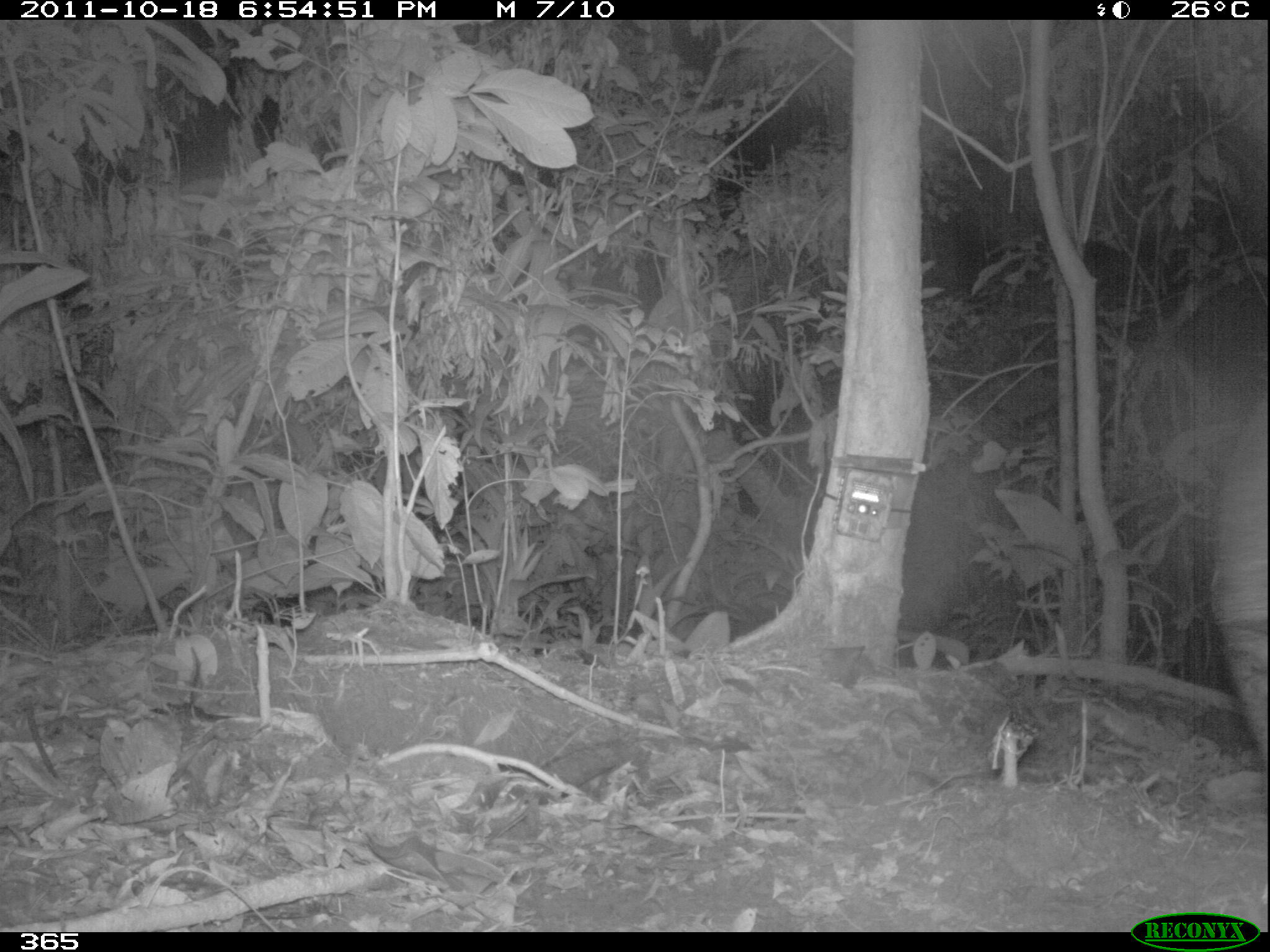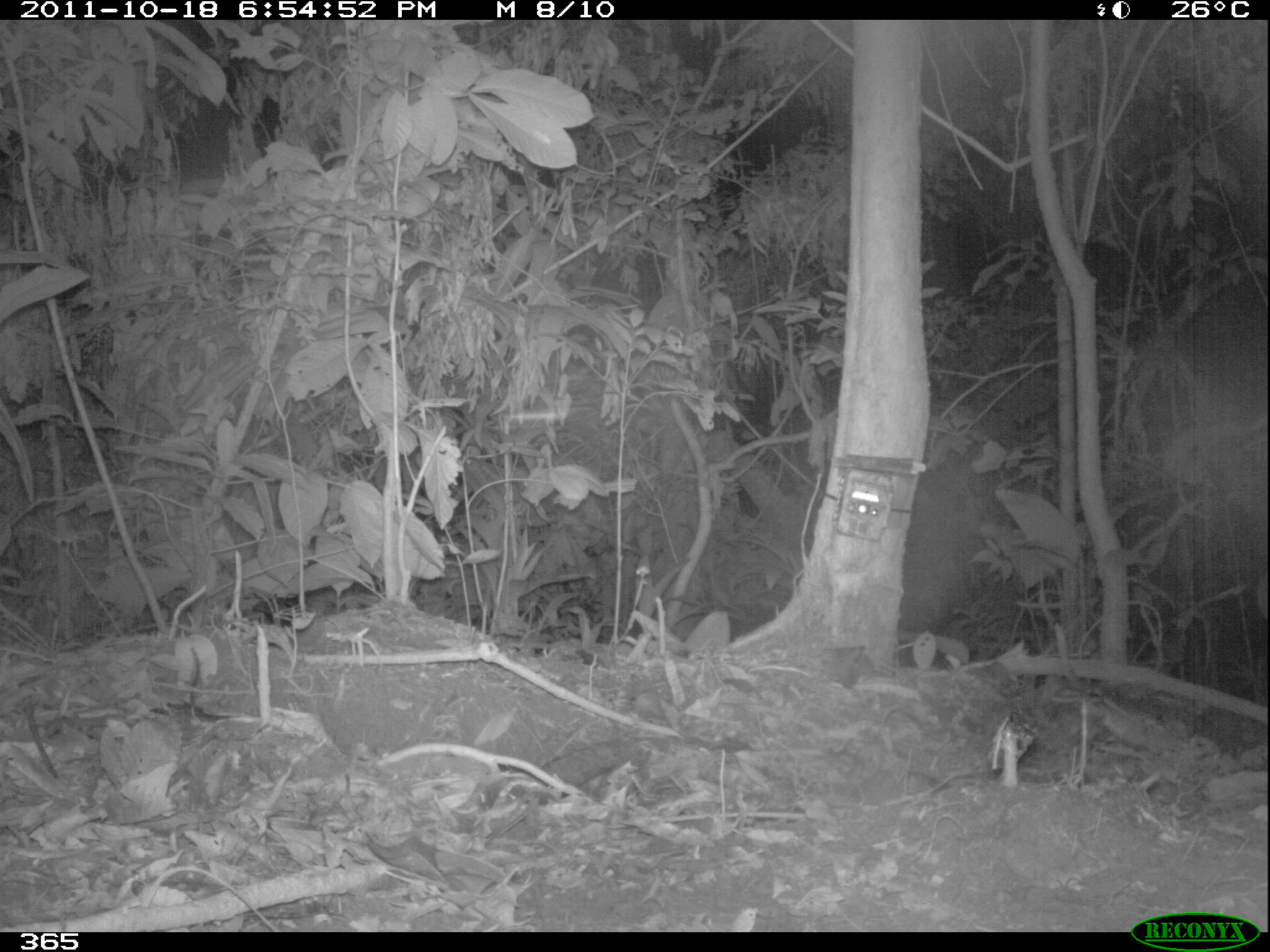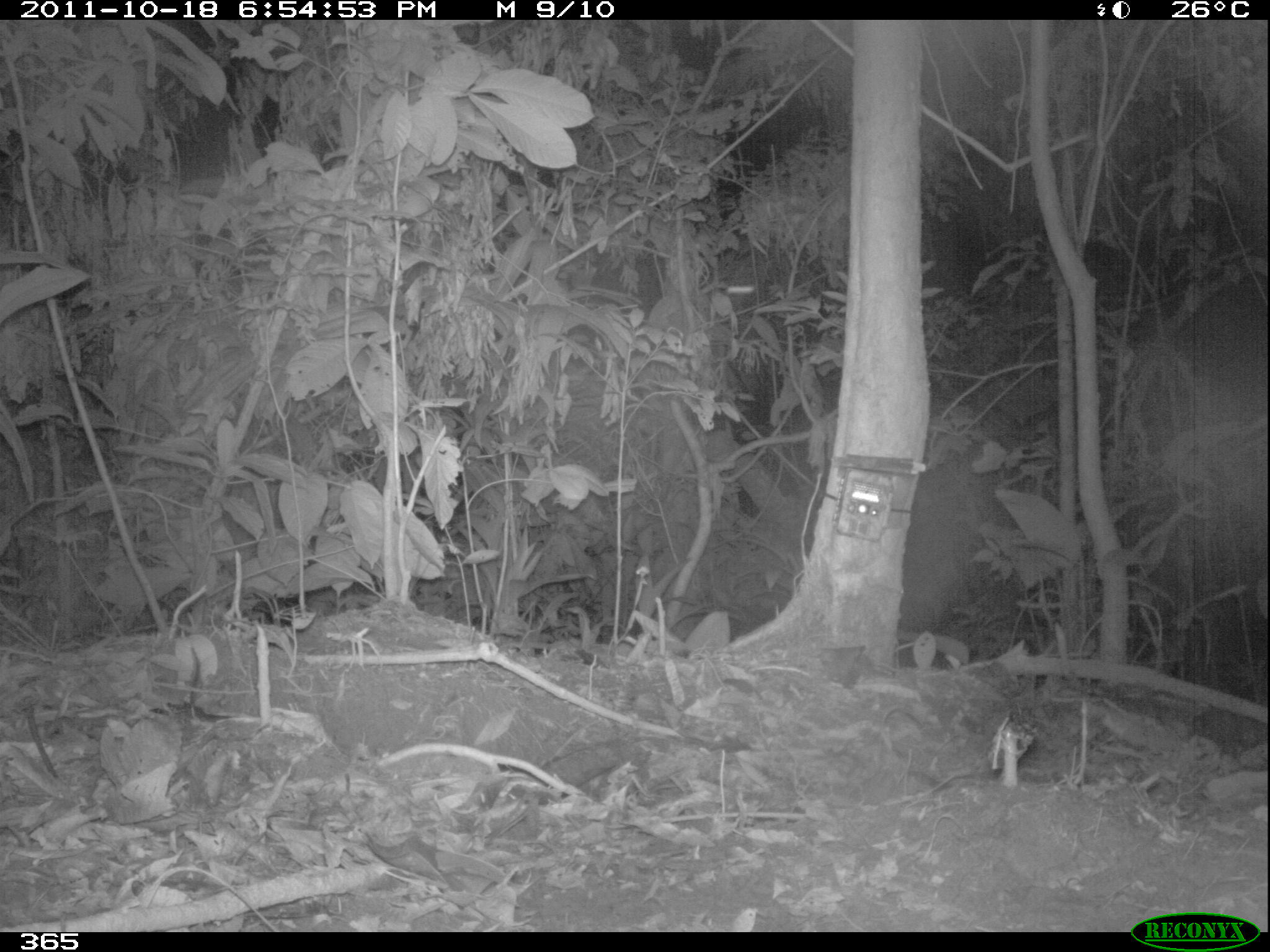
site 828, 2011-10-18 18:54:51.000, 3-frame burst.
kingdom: Animalia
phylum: Chordata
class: Mammalia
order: Artiodactyla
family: Tayassuidae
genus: Tayassu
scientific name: Tayassu pecari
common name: white-lipped peccary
Tayassu pecari (white-lipped peccary).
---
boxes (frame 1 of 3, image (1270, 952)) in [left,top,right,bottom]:
tayassu pecari: [1210,395,1270,763]